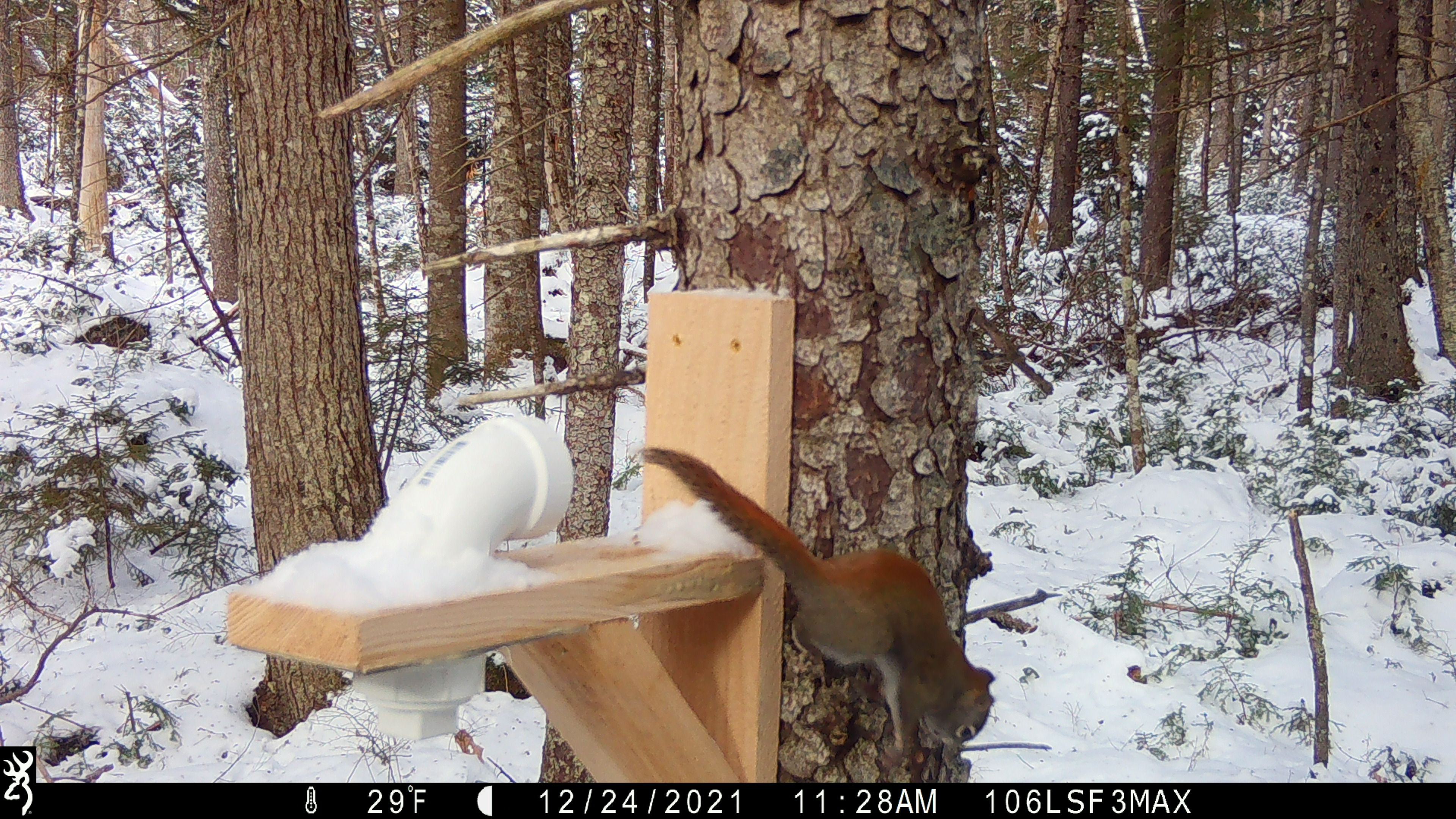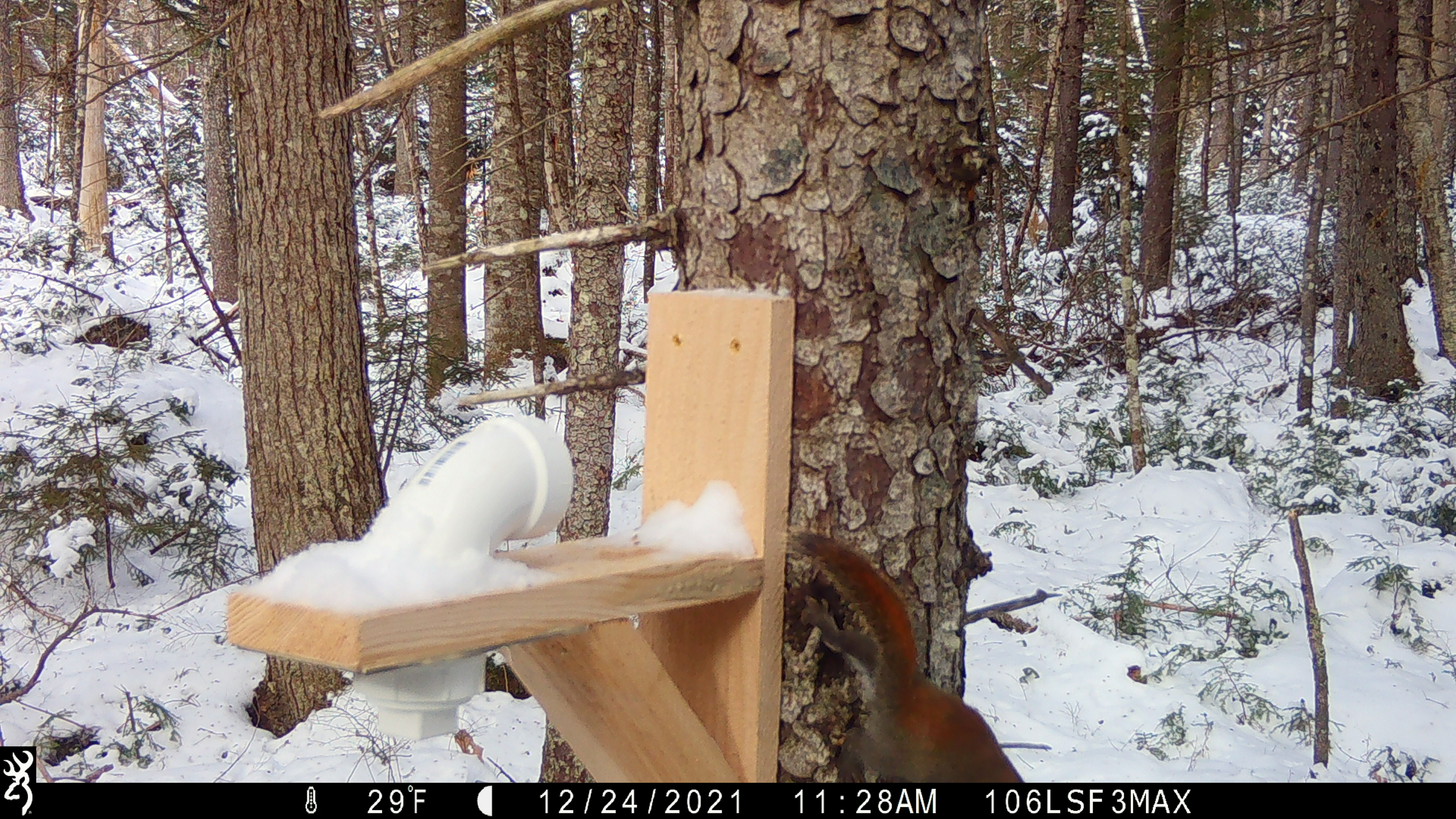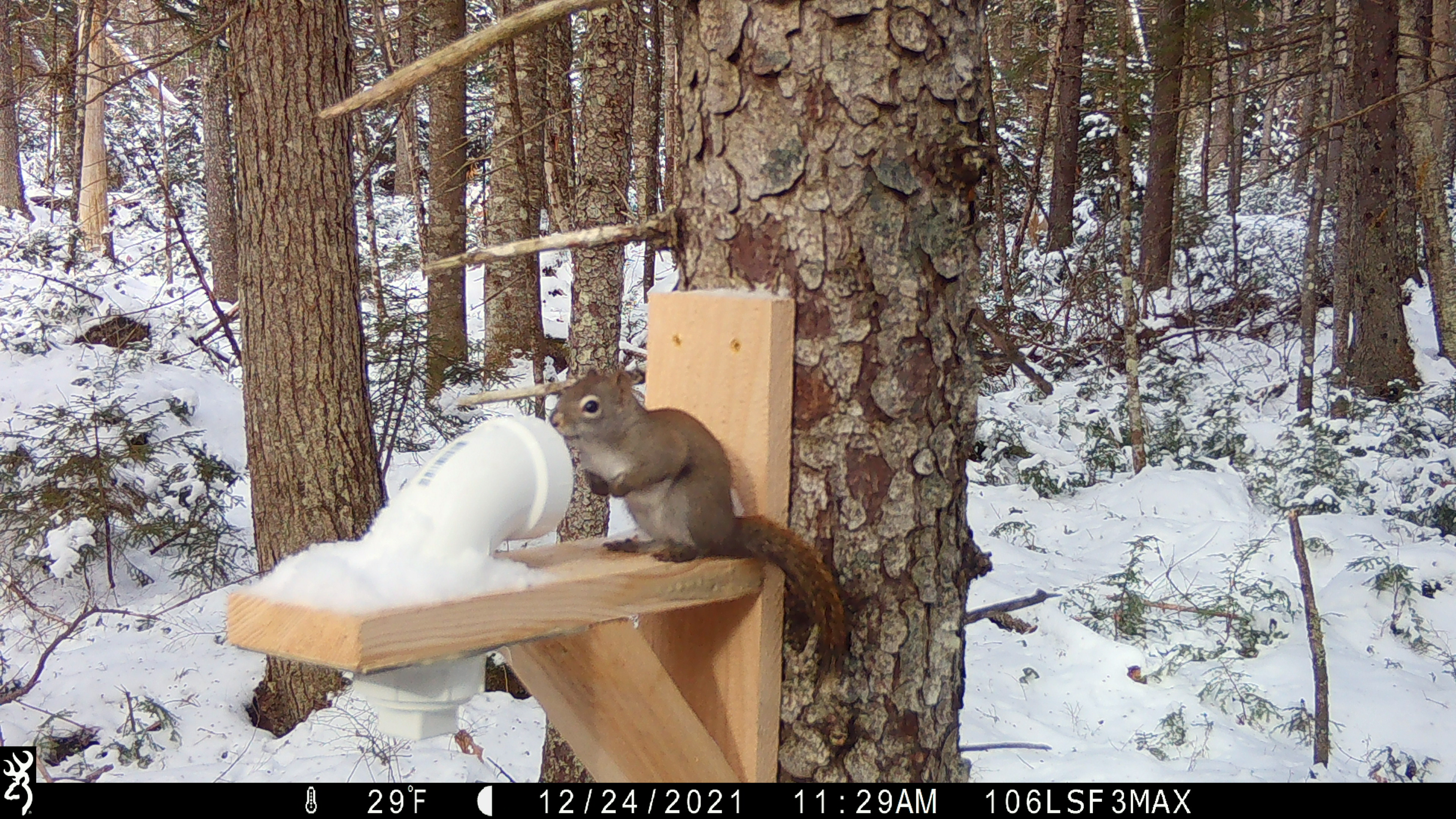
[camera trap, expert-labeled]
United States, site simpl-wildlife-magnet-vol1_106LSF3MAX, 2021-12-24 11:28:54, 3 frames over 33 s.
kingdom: Animalia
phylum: Chordata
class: Mammalia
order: Rodentia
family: Sciuridae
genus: Tamiasciurus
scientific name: Tamiasciurus hudsonicus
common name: red squirrel